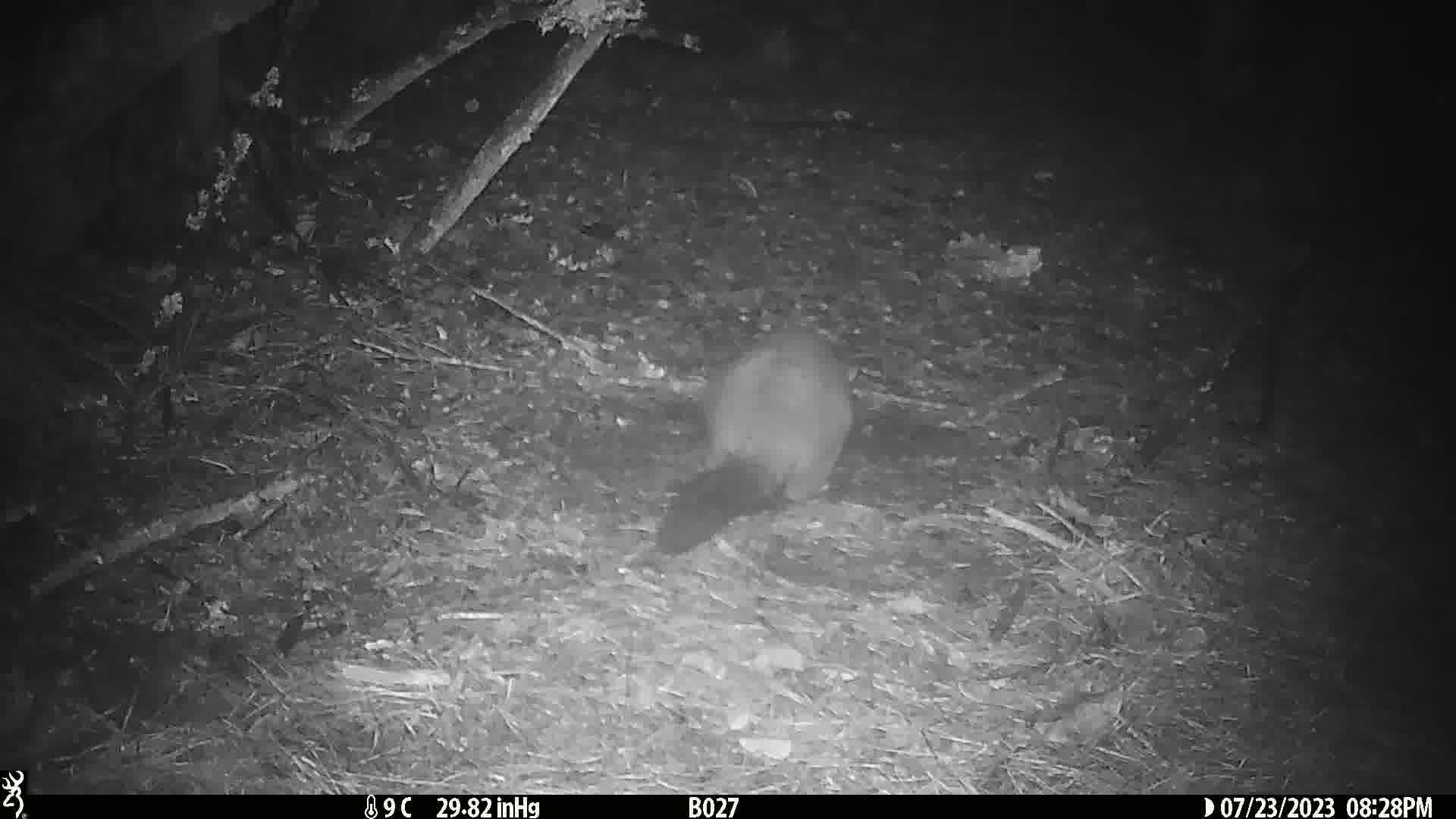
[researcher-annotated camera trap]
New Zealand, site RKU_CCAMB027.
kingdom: Animalia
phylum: Chordata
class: Mammalia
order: Diprotodontia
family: Phalangeridae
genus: Trichosurus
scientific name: Trichosurus vulpecula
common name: common brushtail possum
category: possum